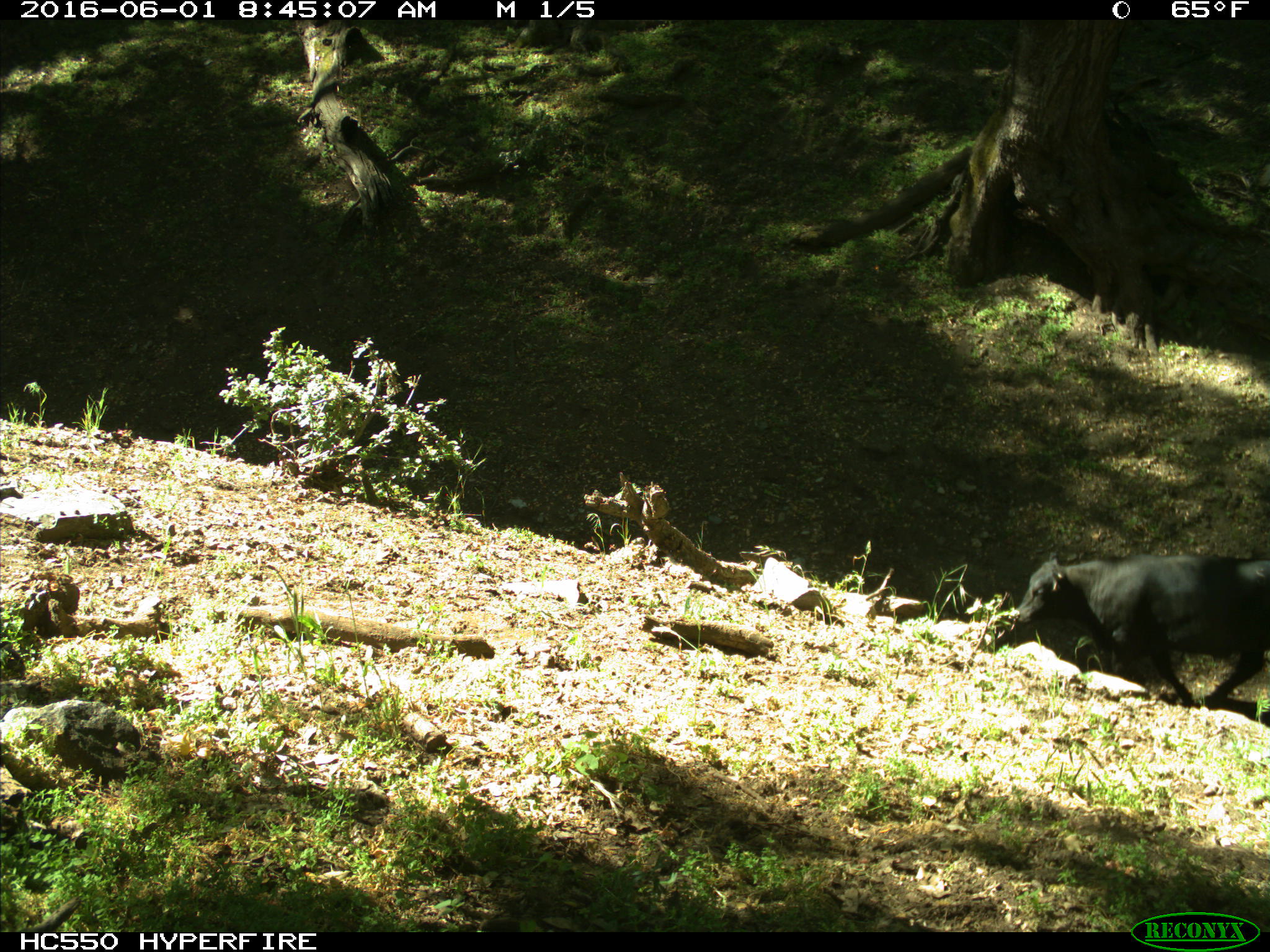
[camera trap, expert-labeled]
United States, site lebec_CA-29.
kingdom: Animalia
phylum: Chordata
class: Mammalia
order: Artiodactyla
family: Bovidae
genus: Bos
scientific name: Bos taurus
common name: domestic cow